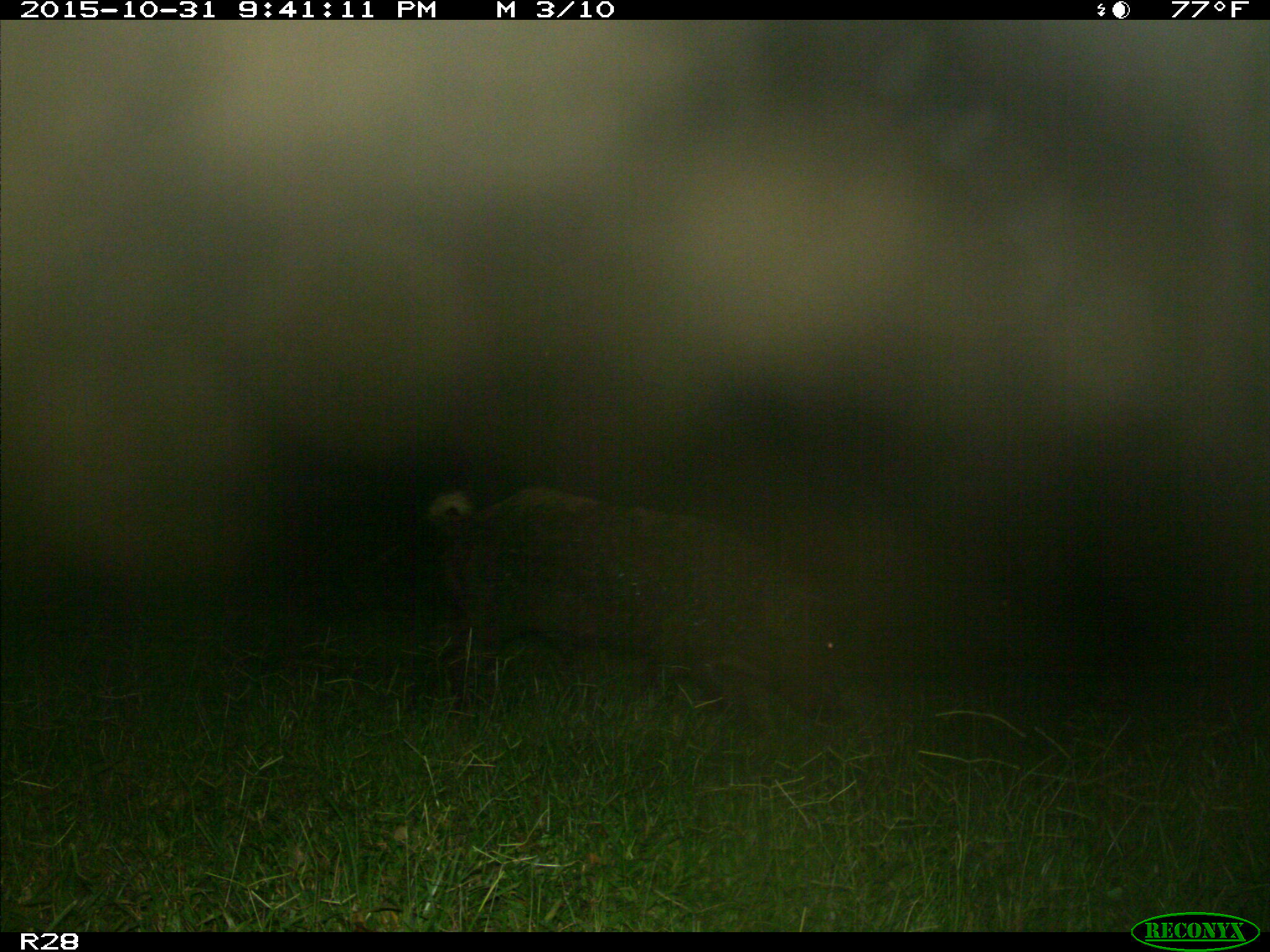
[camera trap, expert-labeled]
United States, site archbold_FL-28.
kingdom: Animalia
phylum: Chordata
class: Mammalia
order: Artiodactyla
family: Suidae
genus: Sus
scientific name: Sus scrofa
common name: wild boar